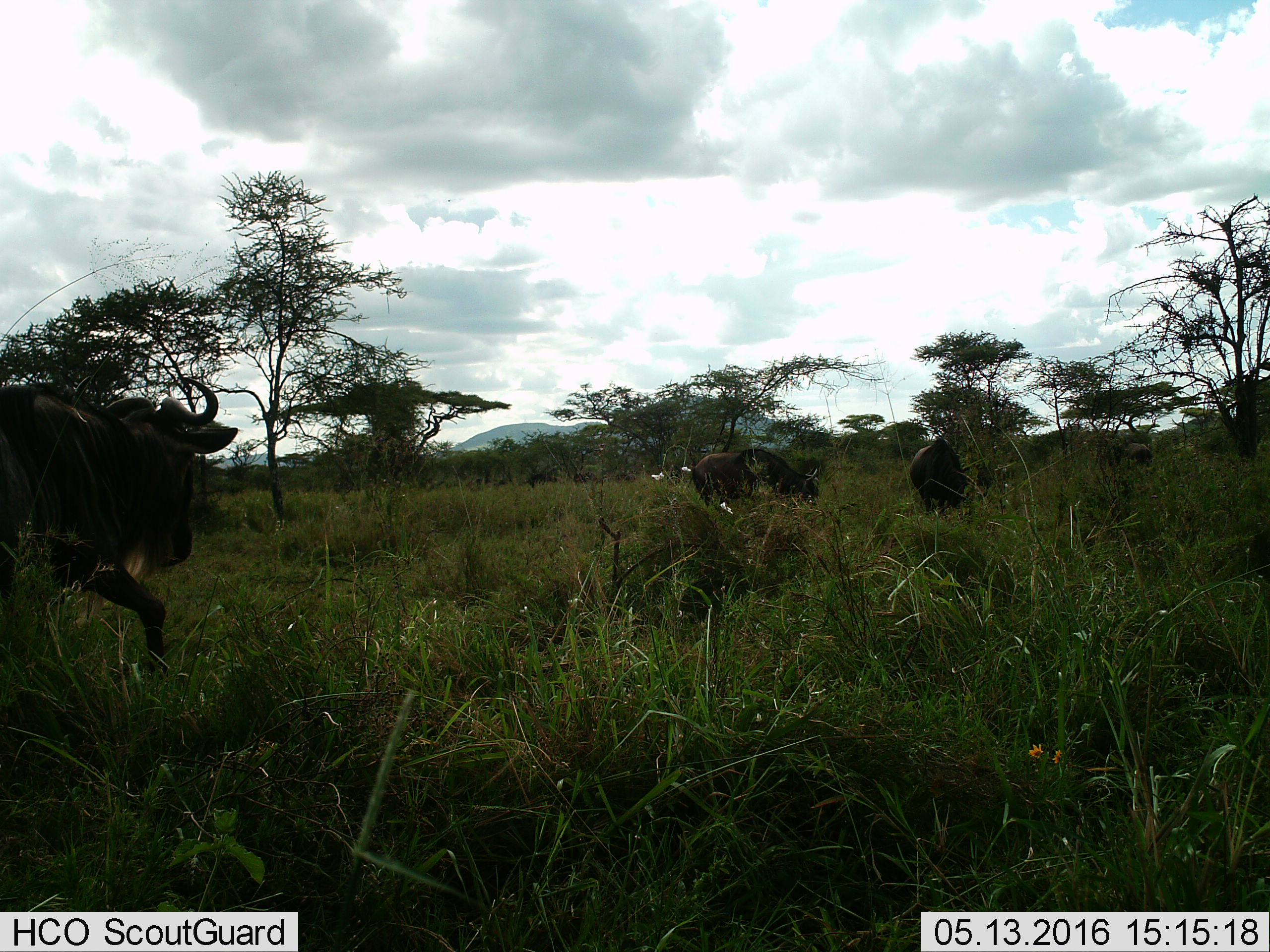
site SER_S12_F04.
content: unidentified animal